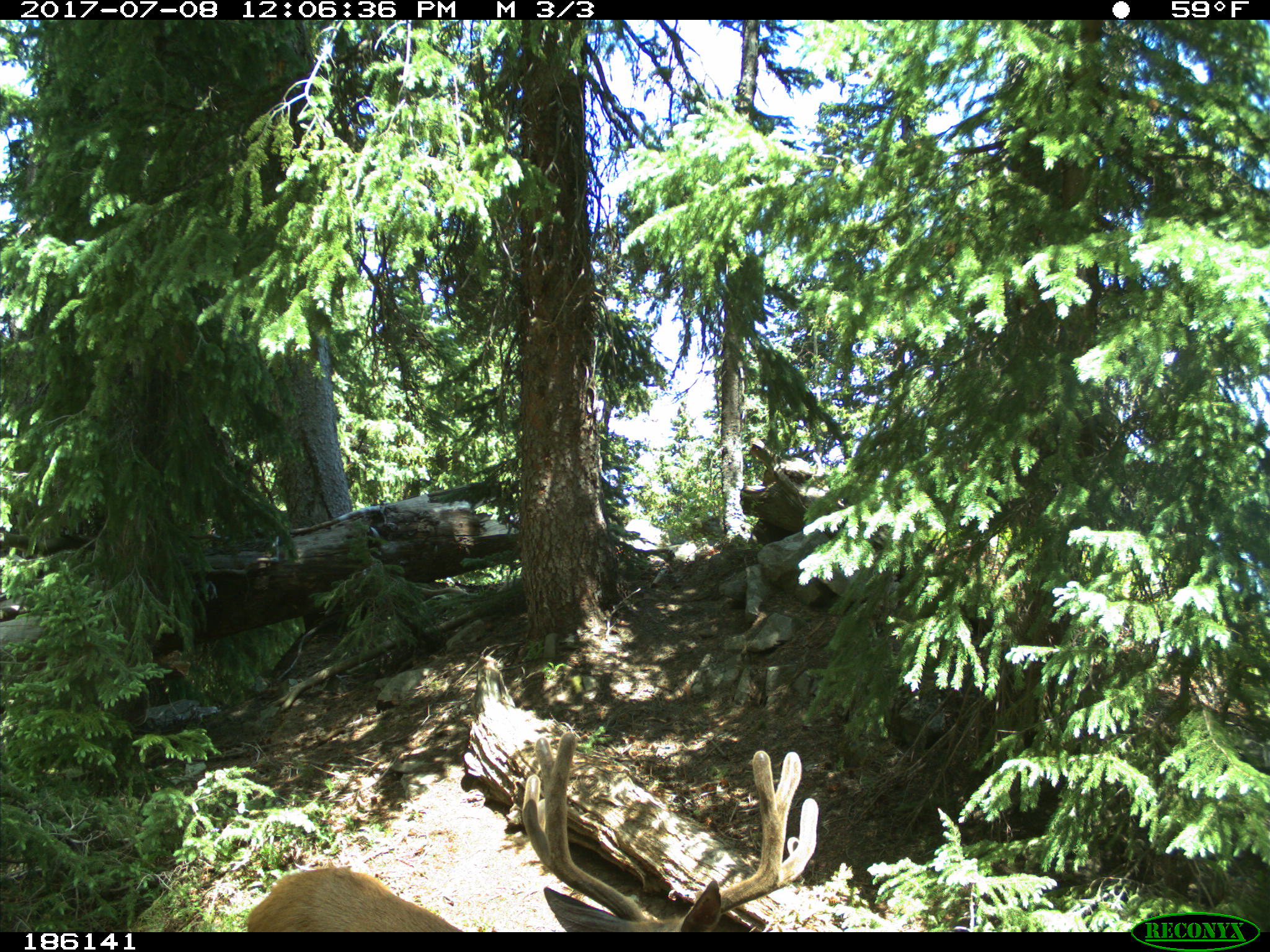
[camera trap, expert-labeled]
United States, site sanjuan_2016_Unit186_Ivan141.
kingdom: Animalia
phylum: Chordata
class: Mammalia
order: Artiodactyla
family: Cervidae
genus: Odocoileus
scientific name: Odocoileus hemionus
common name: mule deer